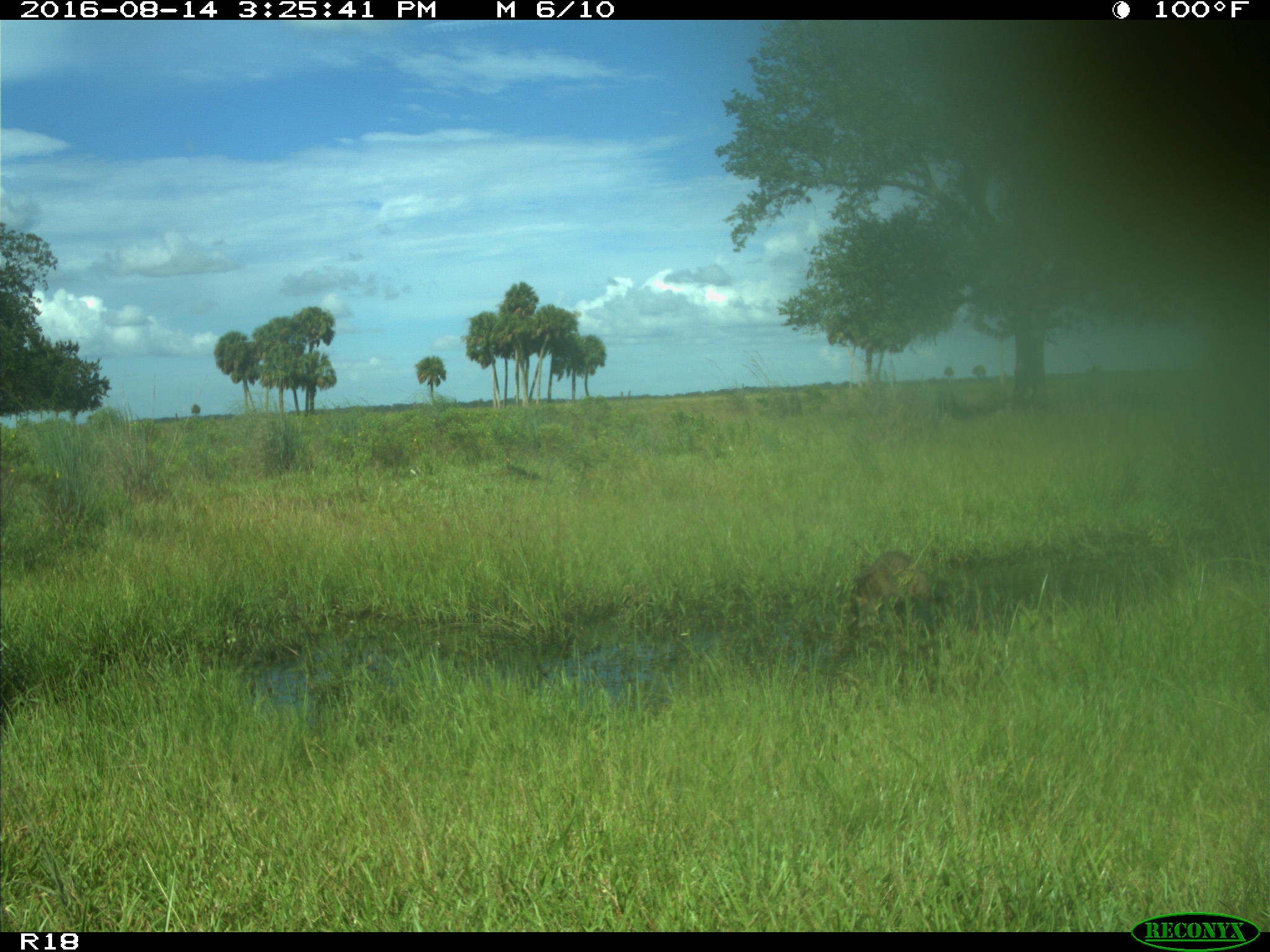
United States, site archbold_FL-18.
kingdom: Animalia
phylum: Chordata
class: Mammalia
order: Carnivora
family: Procyonidae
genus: Procyon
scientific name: Procyon lotor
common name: common raccoon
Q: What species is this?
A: Procyon lotor (common raccoon).